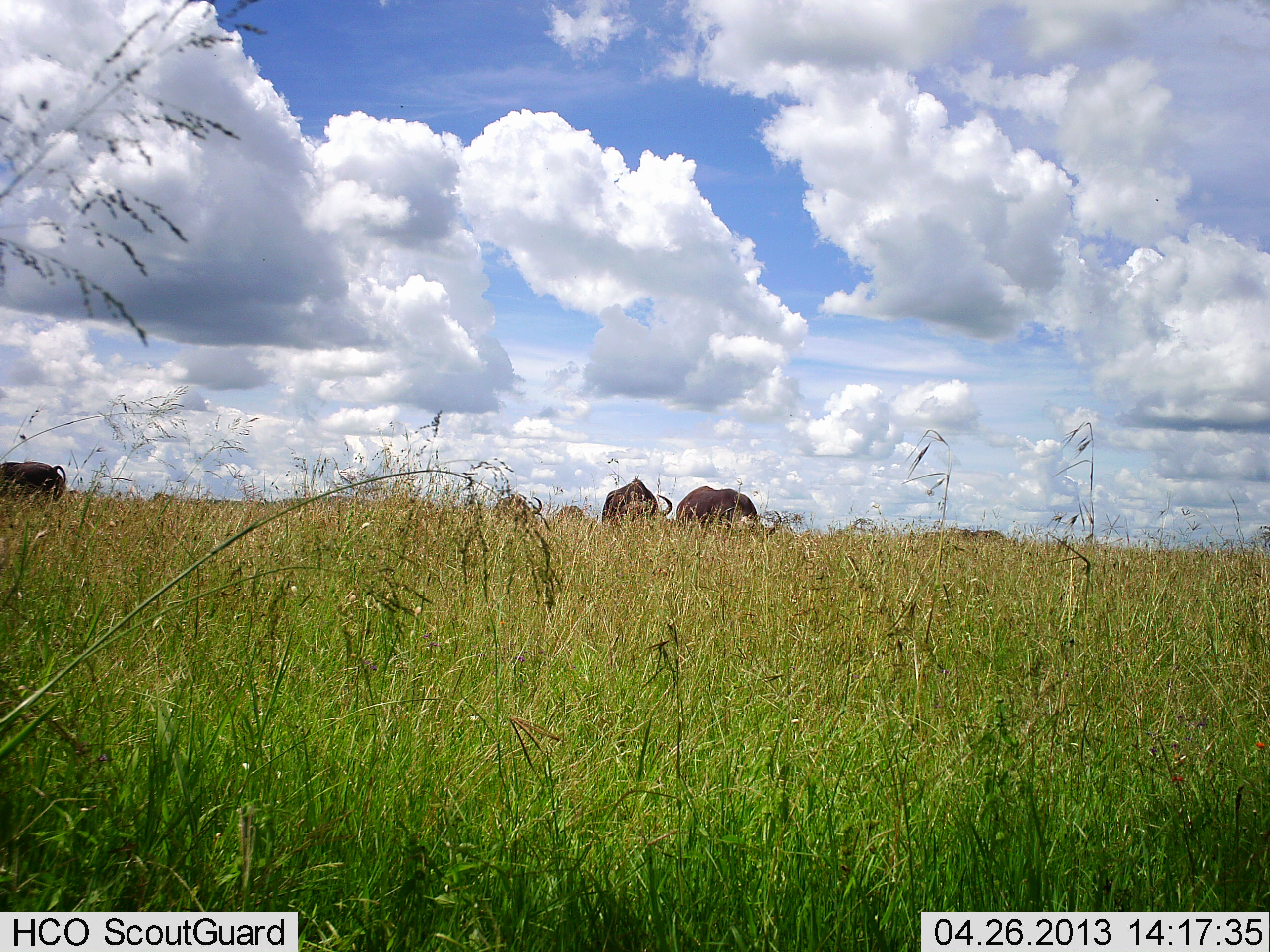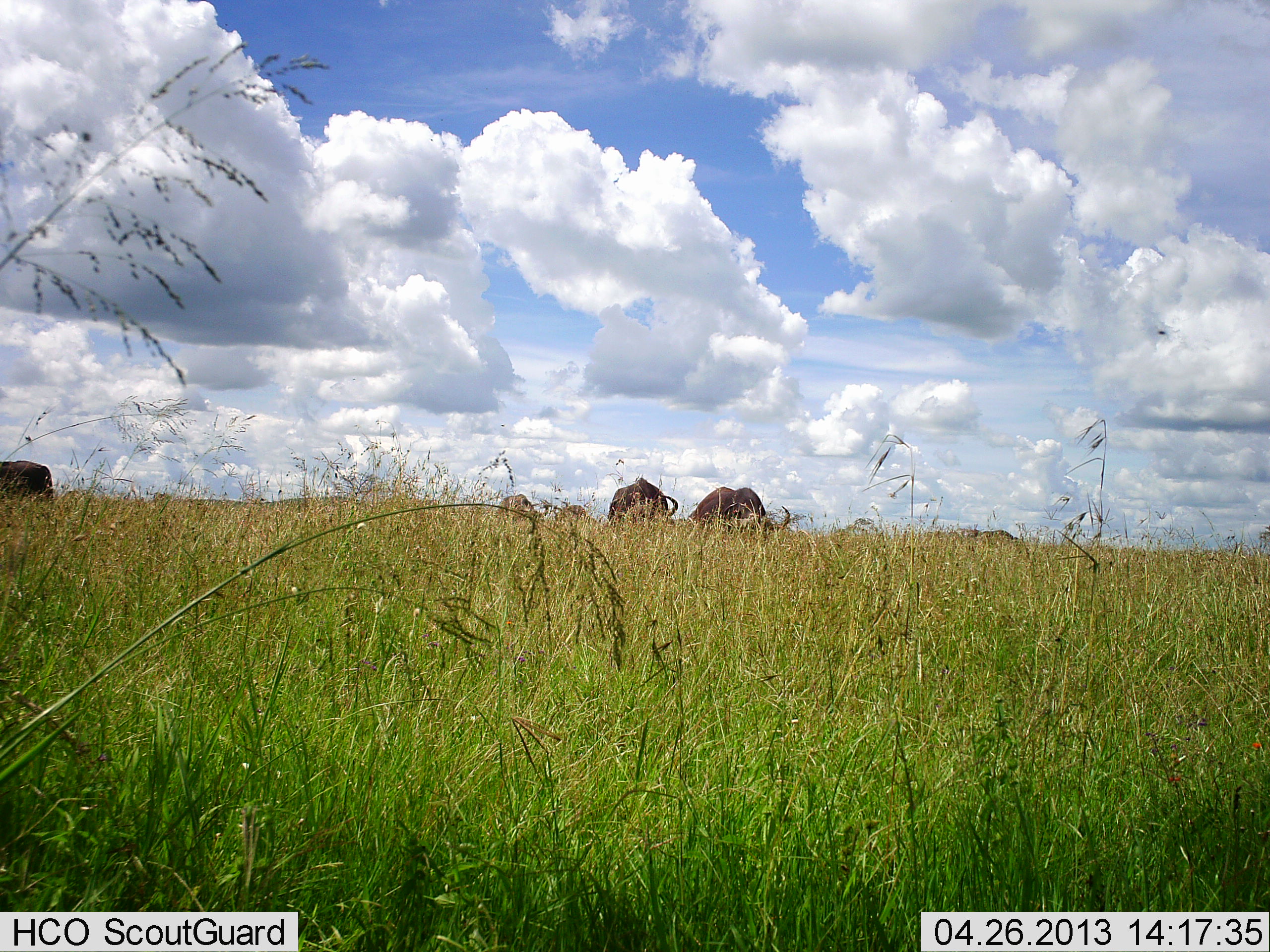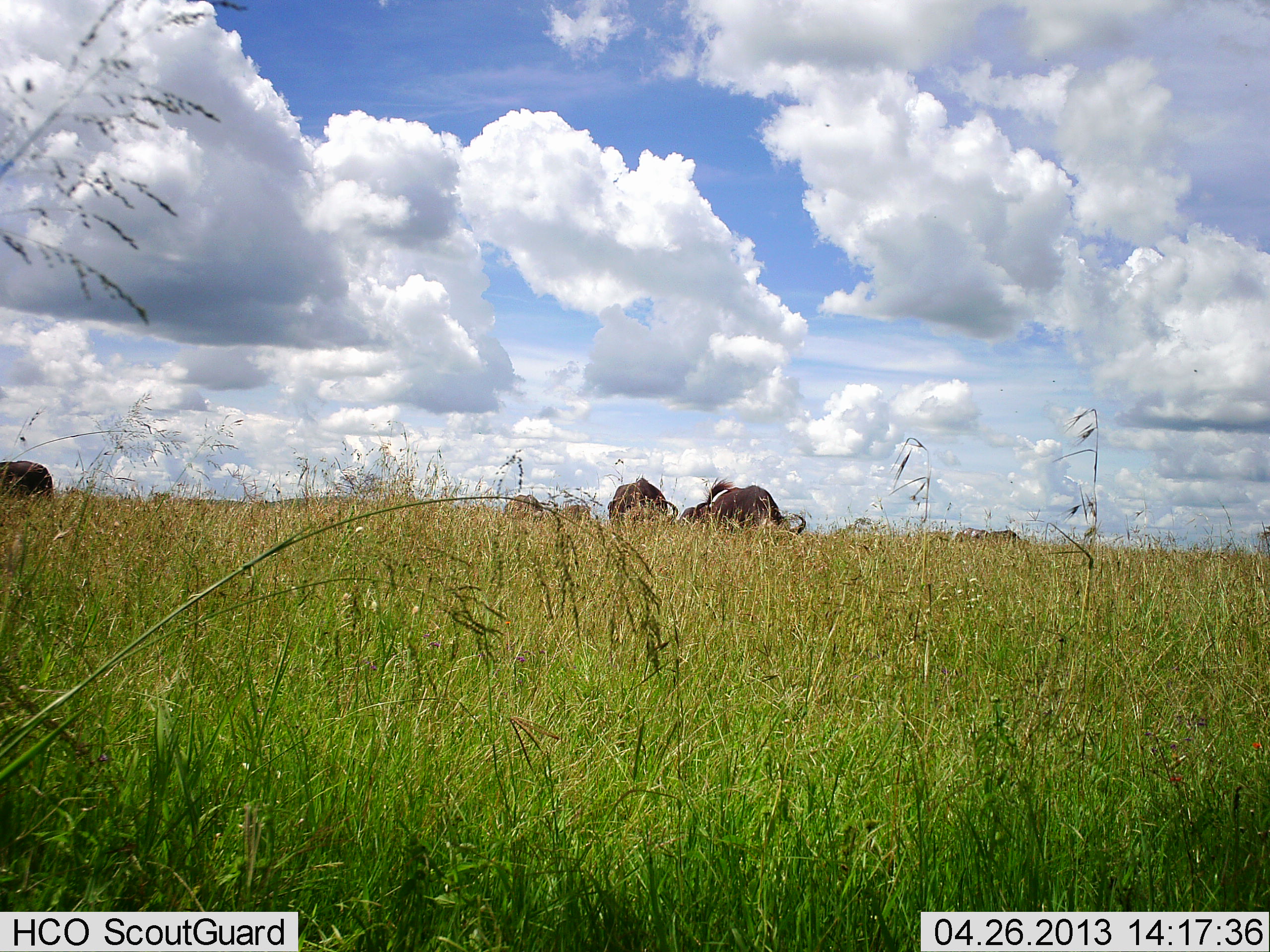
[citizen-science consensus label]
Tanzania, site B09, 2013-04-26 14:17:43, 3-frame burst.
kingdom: Animalia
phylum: Chordata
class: Mammalia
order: Artiodactyla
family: Bovidae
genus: Connochaetes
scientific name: Connochaetes taurinus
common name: blue wildebeest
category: wildebeest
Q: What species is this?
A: Wildebeest (blue wildebeest) (Connochaetes taurinus).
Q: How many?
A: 5.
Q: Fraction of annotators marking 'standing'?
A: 27%.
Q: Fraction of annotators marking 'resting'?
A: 0%.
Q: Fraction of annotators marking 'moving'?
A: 55%.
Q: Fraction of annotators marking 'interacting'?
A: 0%.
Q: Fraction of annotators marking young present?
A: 0%.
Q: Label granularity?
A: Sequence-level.